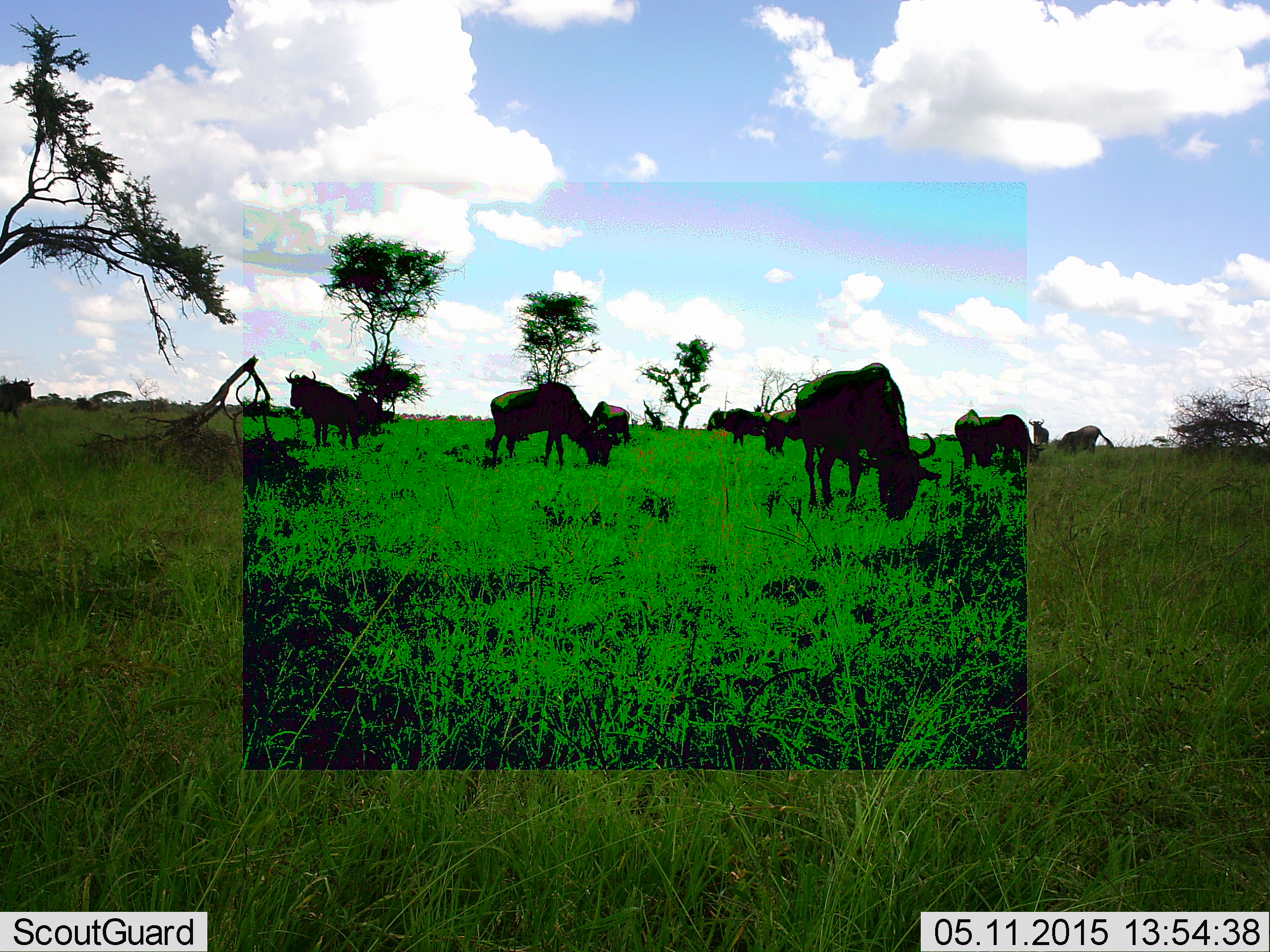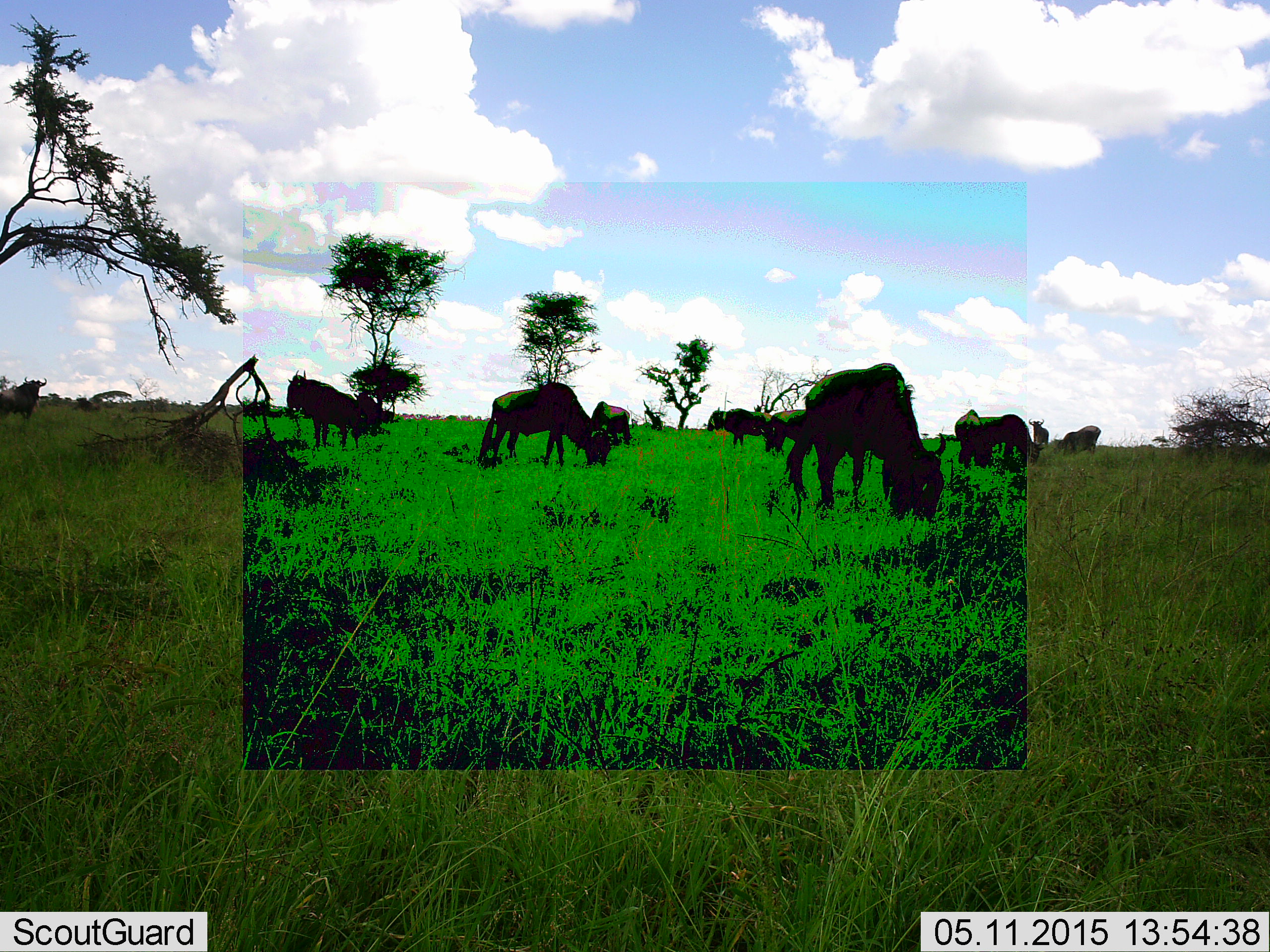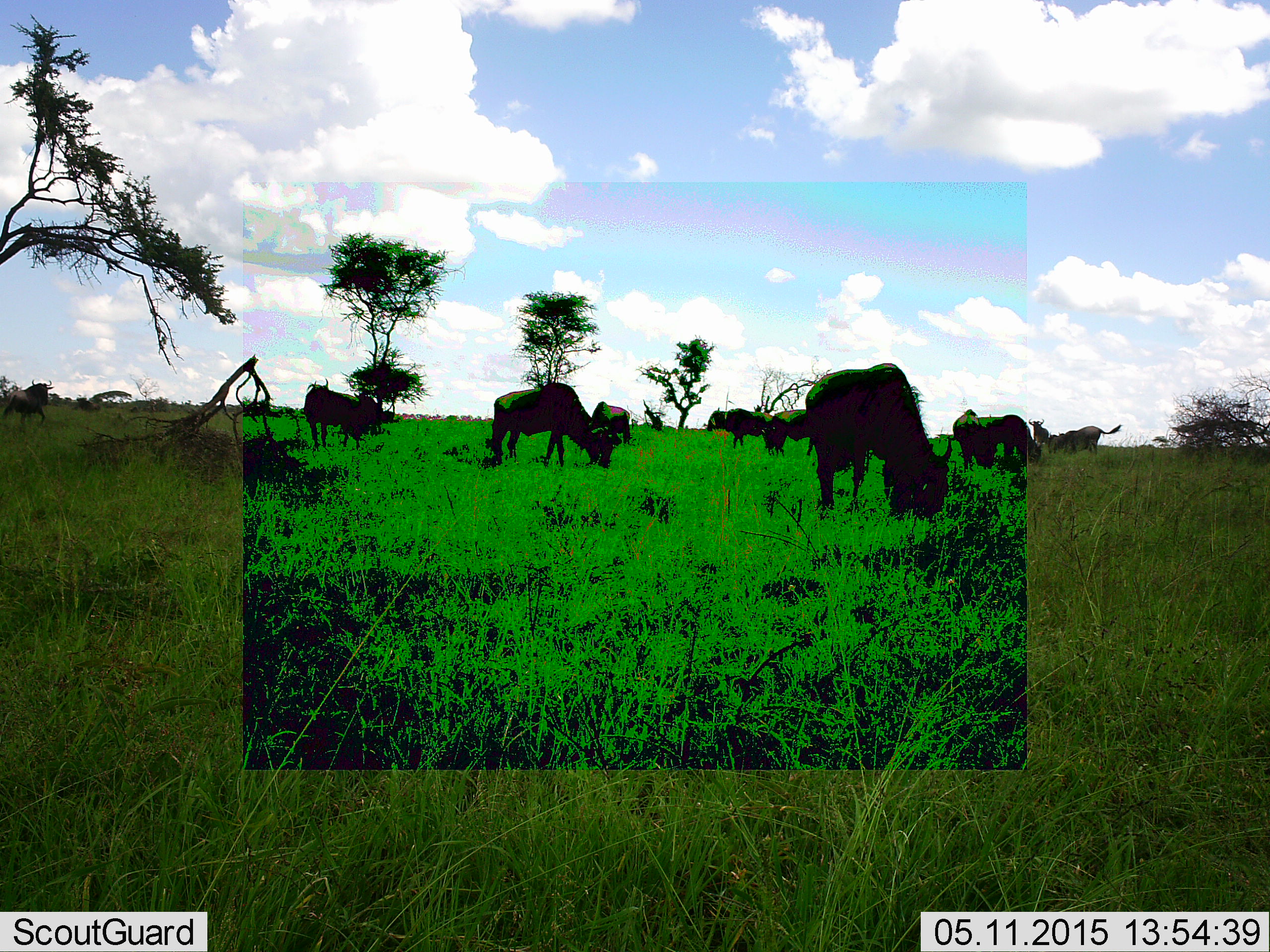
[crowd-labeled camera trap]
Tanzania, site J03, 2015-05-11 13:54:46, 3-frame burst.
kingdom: Animalia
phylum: Chordata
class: Mammalia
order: Artiodactyla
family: Bovidae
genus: Connochaetes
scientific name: Connochaetes taurinus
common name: blue wildebeest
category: wildebeest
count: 10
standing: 67%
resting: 0%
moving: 0%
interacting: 0%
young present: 0%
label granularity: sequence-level